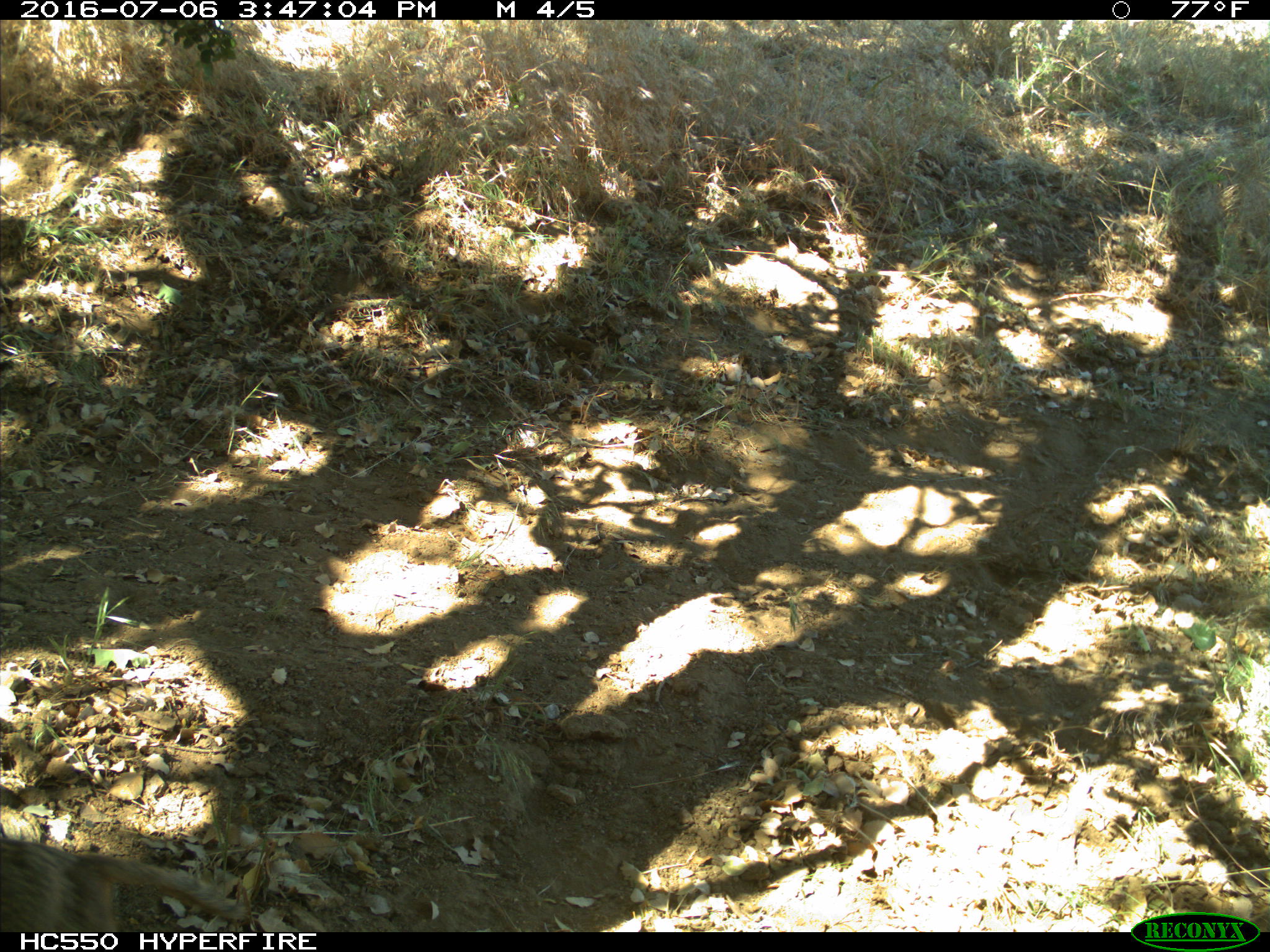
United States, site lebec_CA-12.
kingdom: Animalia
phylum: Chordata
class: Mammalia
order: Rodentia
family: Sciuridae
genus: Otospermophilus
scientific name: Otospermophilus beecheyi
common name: california ground squirrel